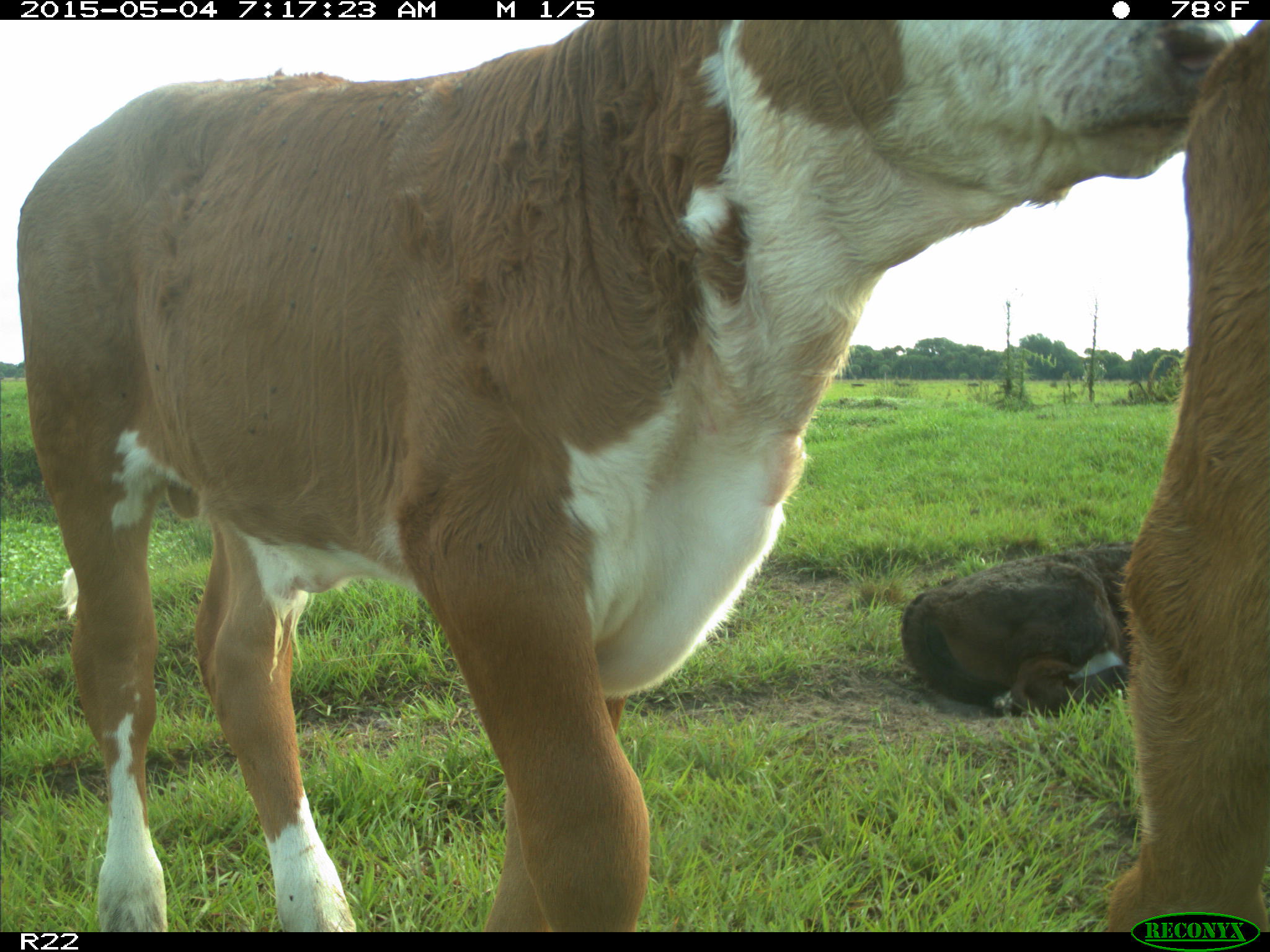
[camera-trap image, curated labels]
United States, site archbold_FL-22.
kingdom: Animalia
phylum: Chordata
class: Mammalia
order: Artiodactyla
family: Bovidae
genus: Bos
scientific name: Bos taurus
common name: domestic cow